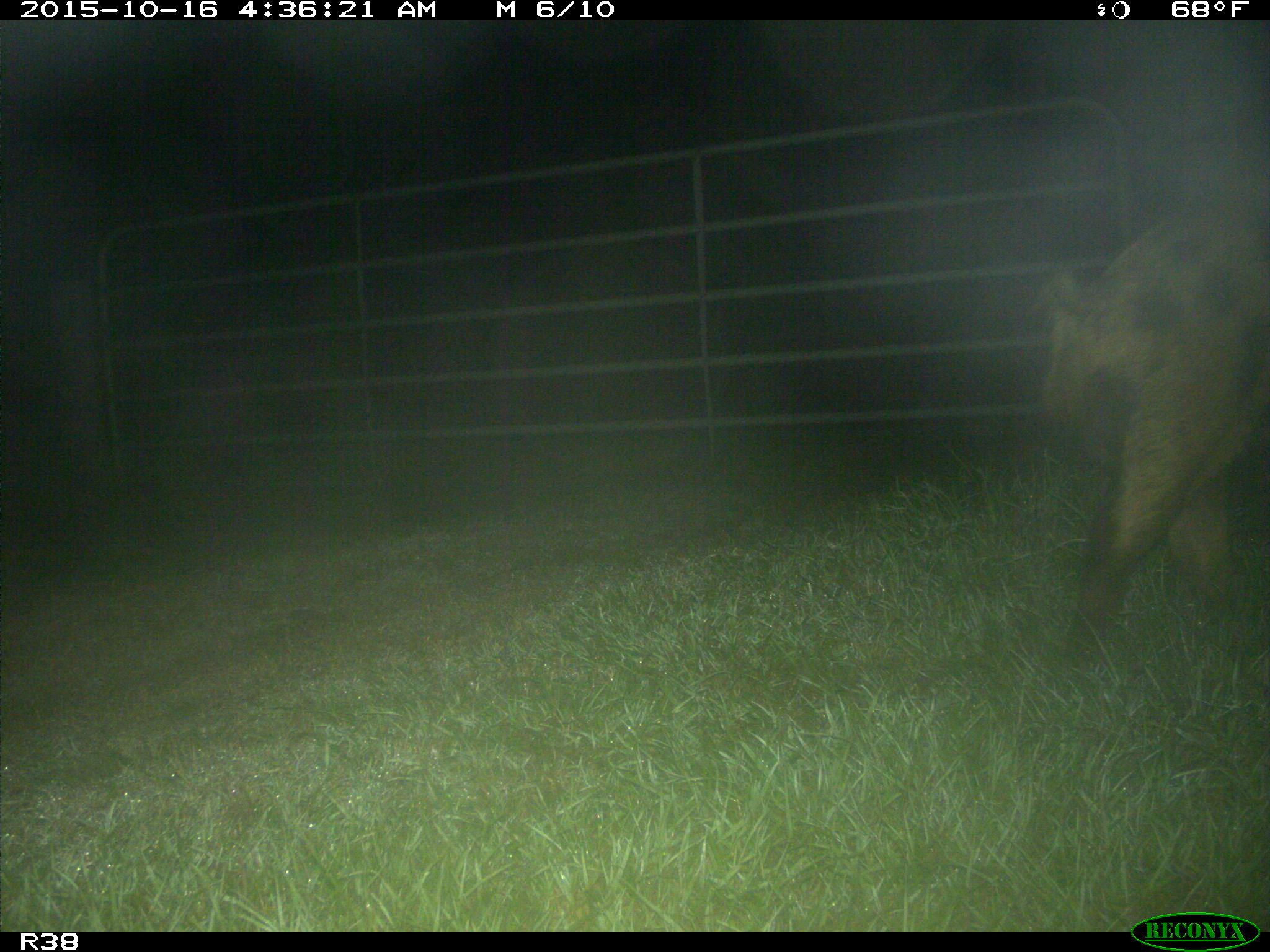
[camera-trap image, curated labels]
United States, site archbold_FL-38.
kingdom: Animalia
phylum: Chordata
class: Mammalia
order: Artiodactyla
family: Suidae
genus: Sus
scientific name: Sus scrofa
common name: wild boar